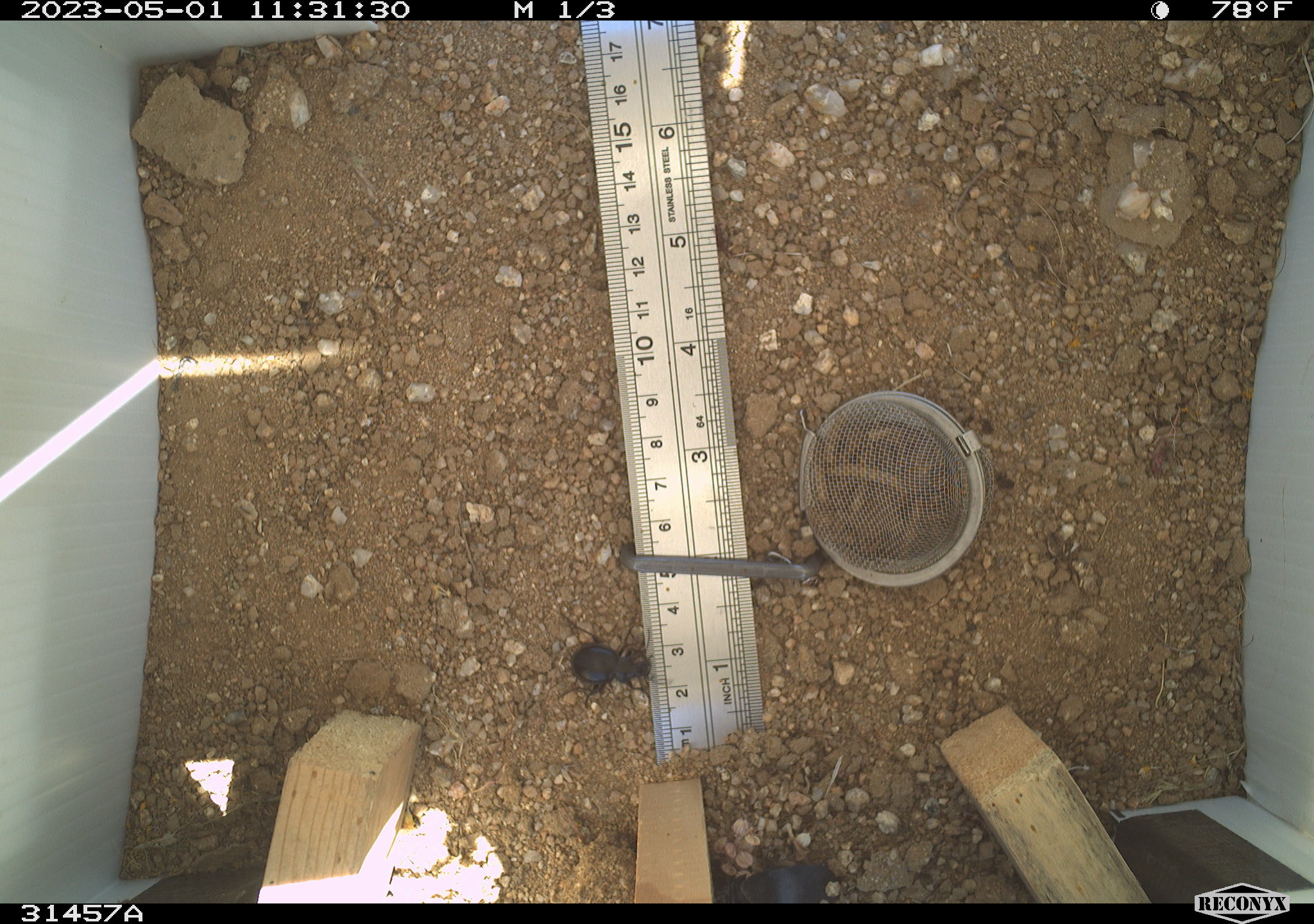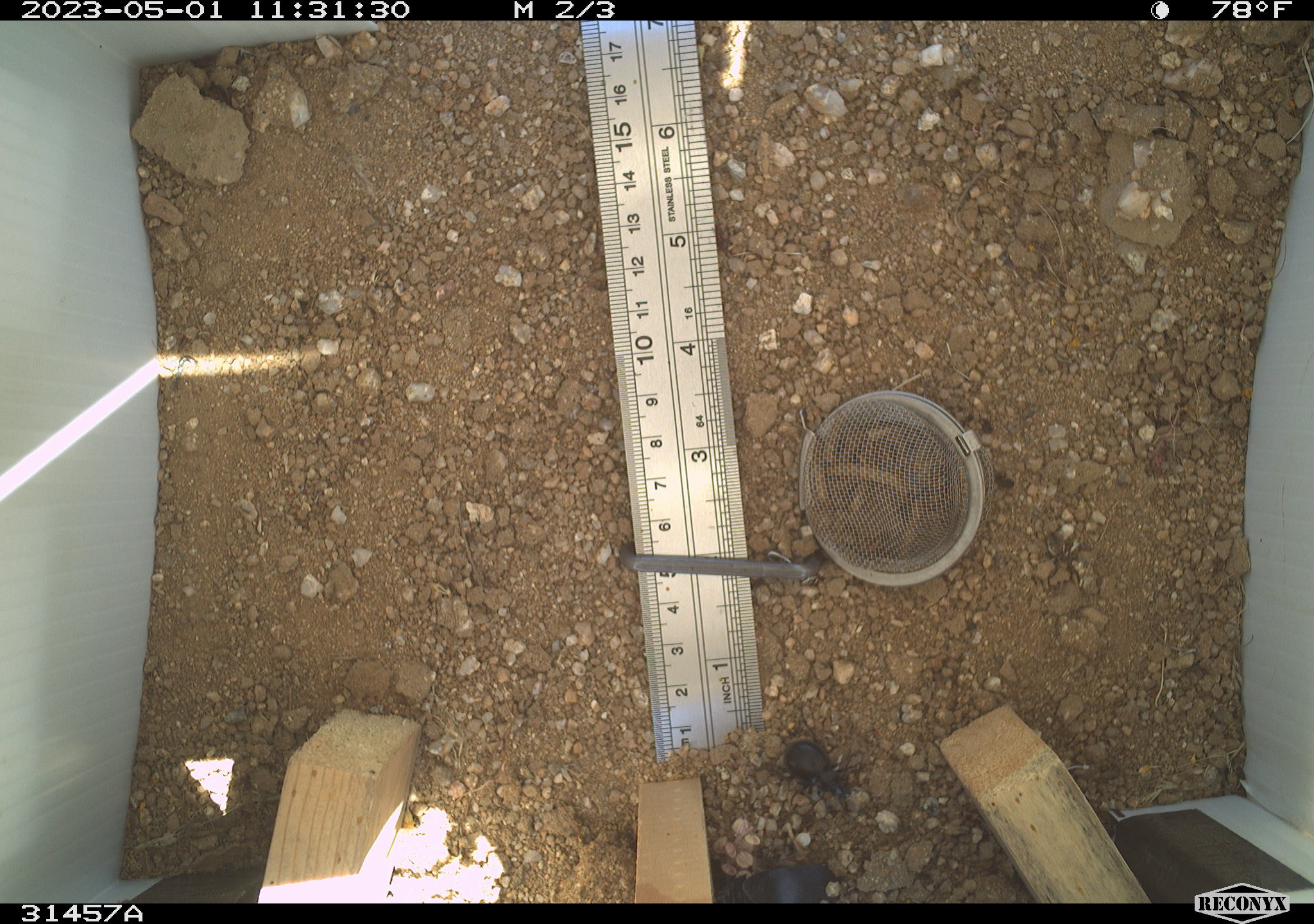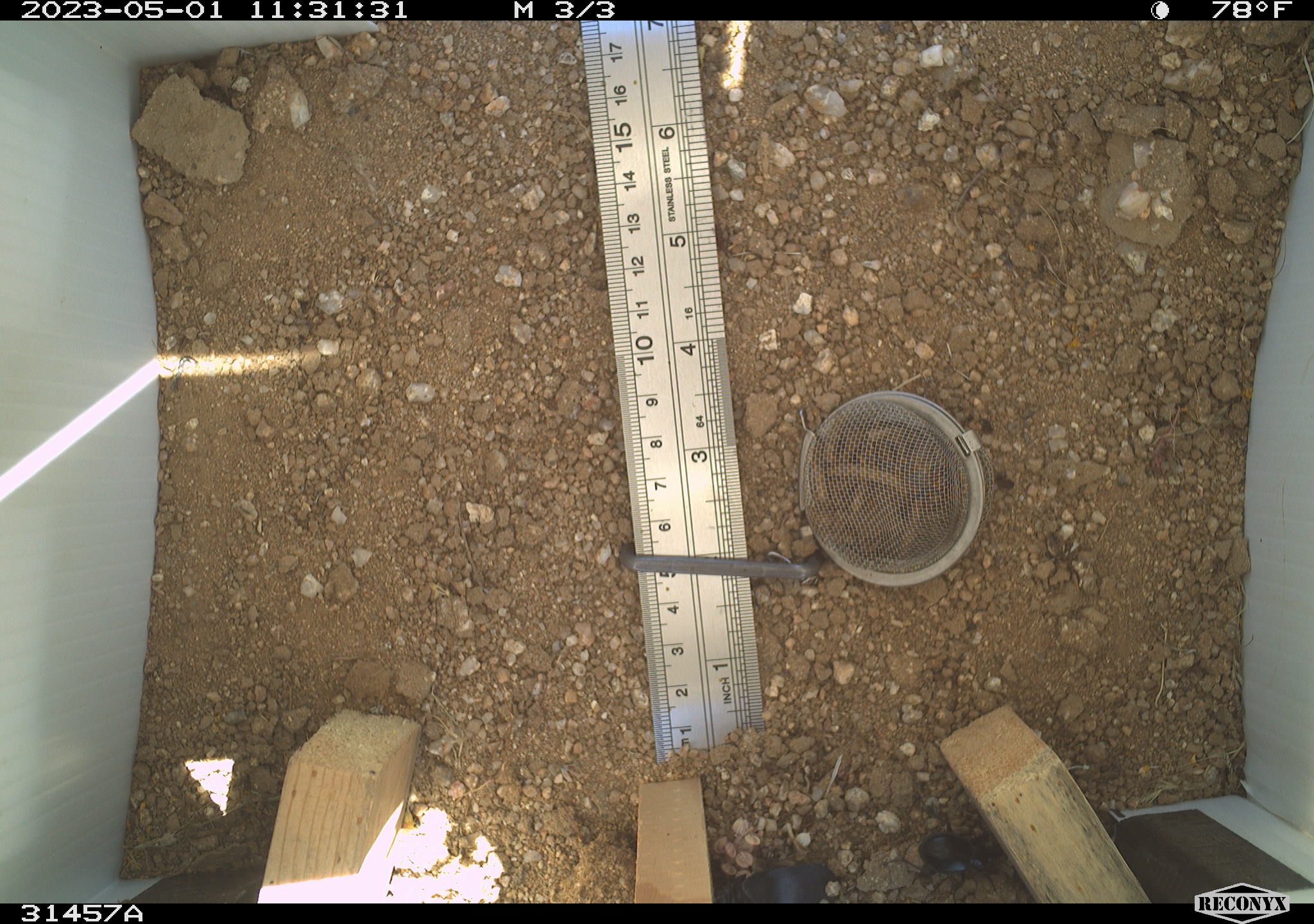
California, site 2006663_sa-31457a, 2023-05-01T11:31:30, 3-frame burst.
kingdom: Animalia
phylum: Arthropoda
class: Insecta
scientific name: Insecta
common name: insect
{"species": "insect (Insecta)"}